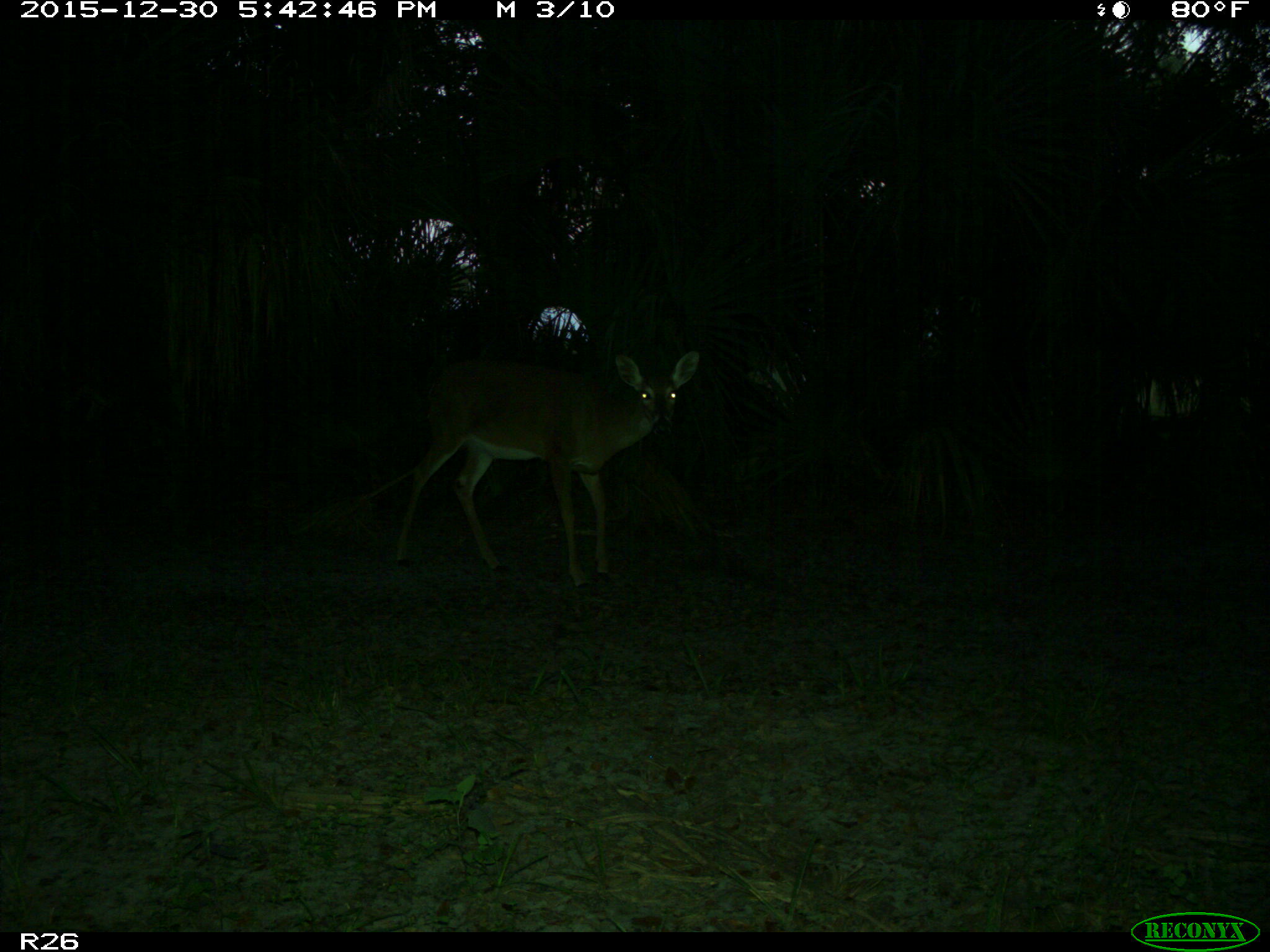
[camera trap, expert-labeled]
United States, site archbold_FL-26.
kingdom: Animalia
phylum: Chordata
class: Mammalia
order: Artiodactyla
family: Cervidae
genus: Odocoileus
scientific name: Odocoileus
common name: deer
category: unidentified deer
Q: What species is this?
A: Unidentified deer (deer) (Odocoileus).